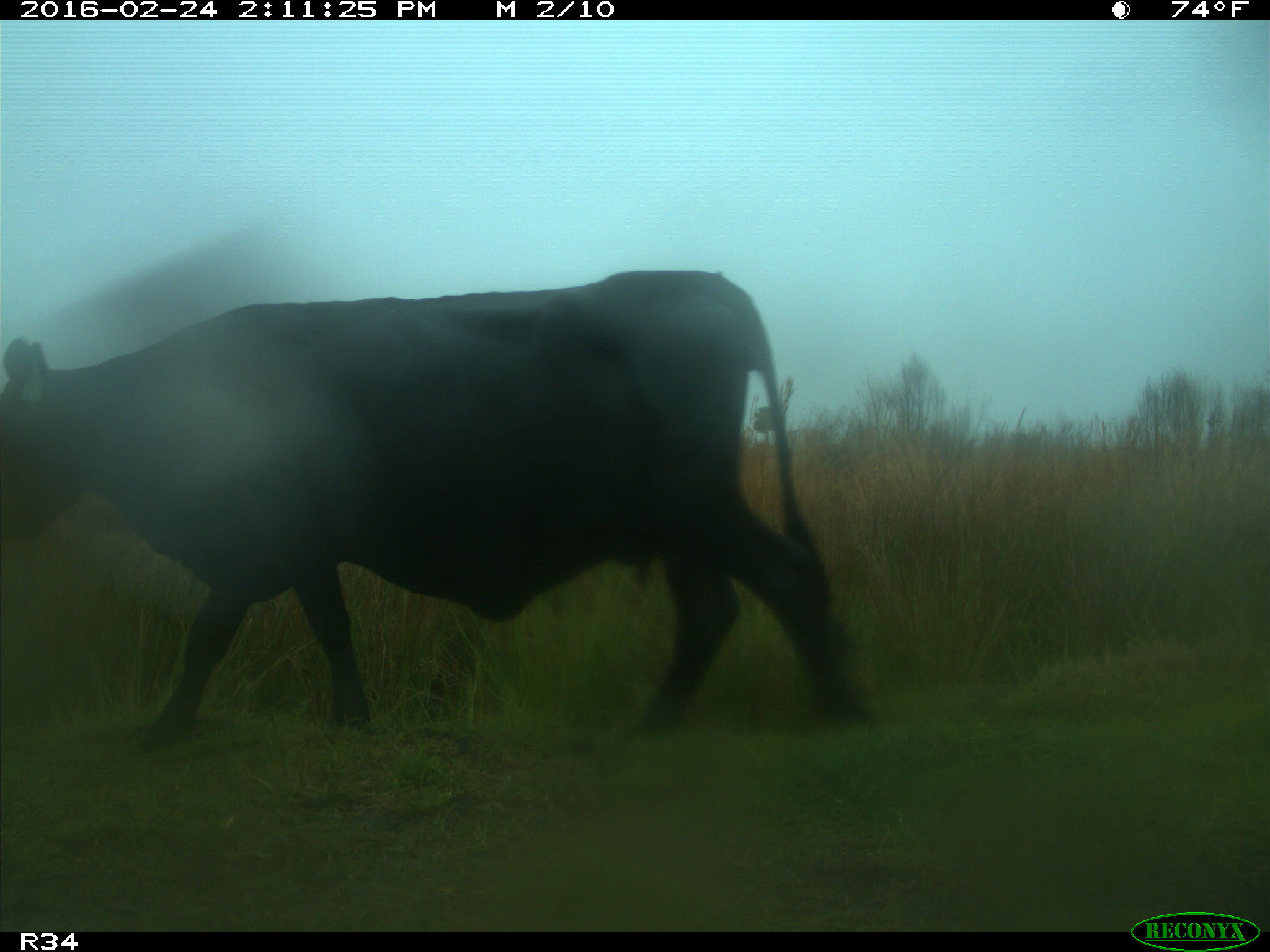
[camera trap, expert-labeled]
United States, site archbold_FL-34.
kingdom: Animalia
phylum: Chordata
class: Mammalia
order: Artiodactyla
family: Bovidae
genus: Bos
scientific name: Bos taurus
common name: domestic cow